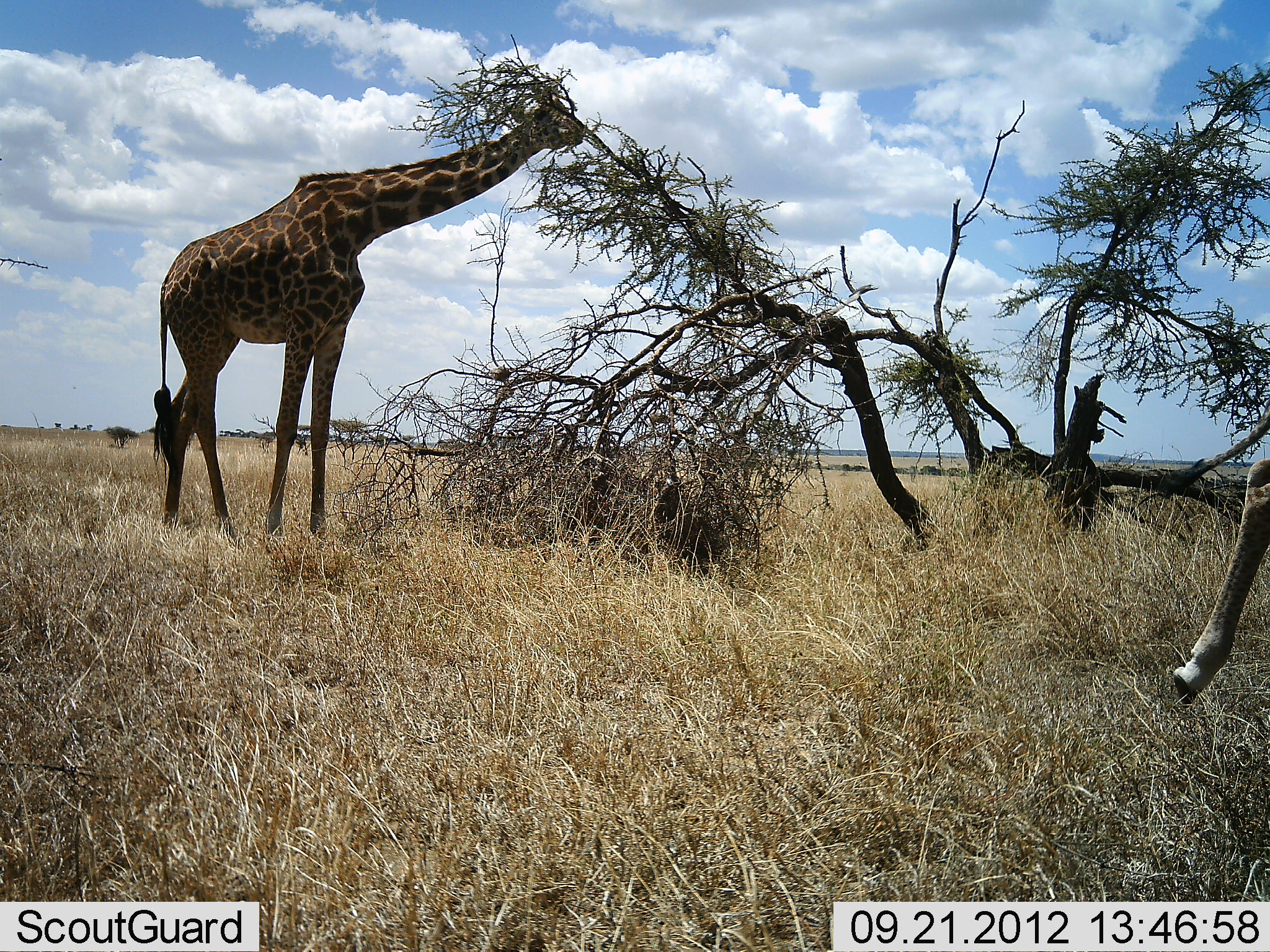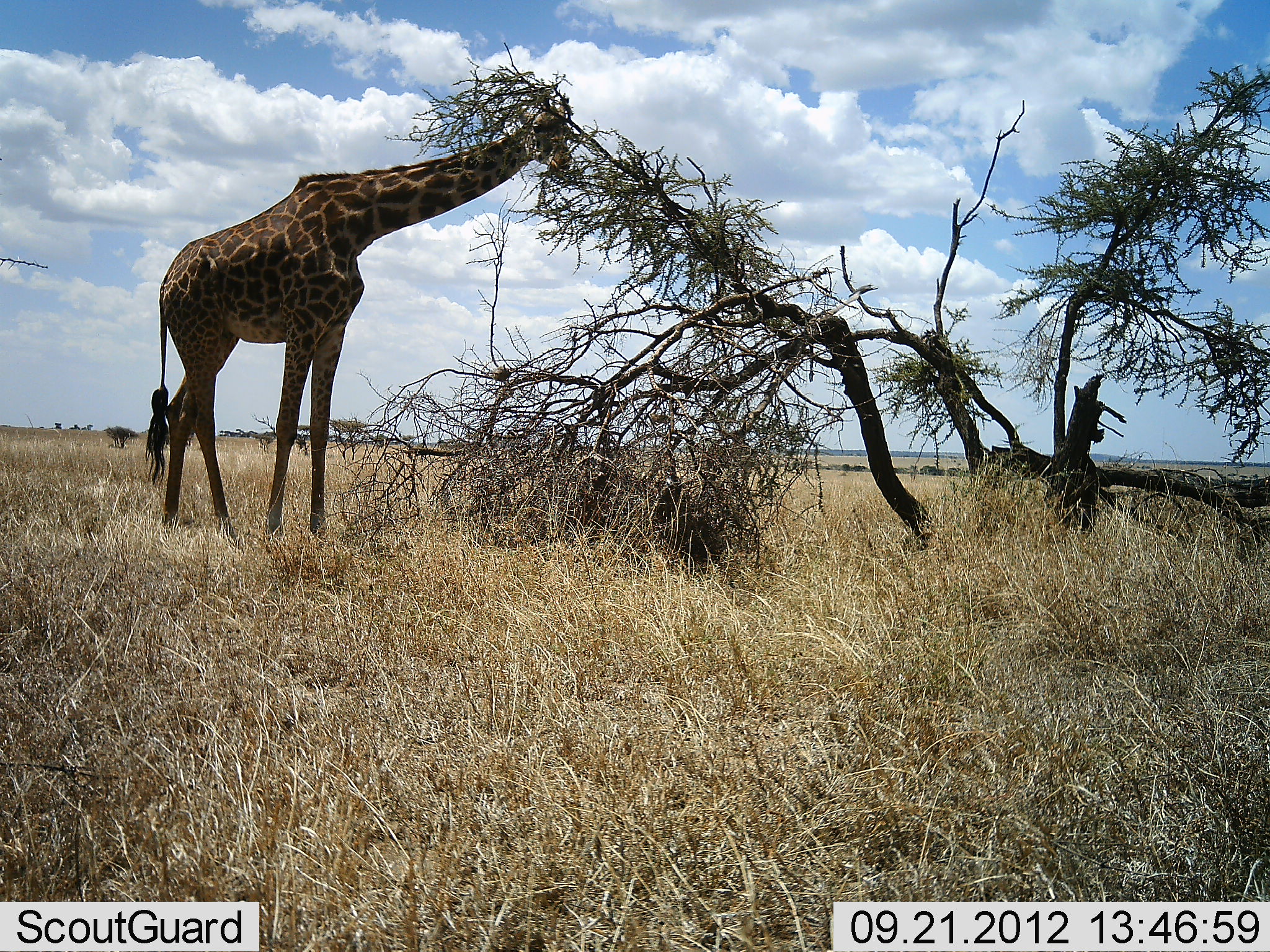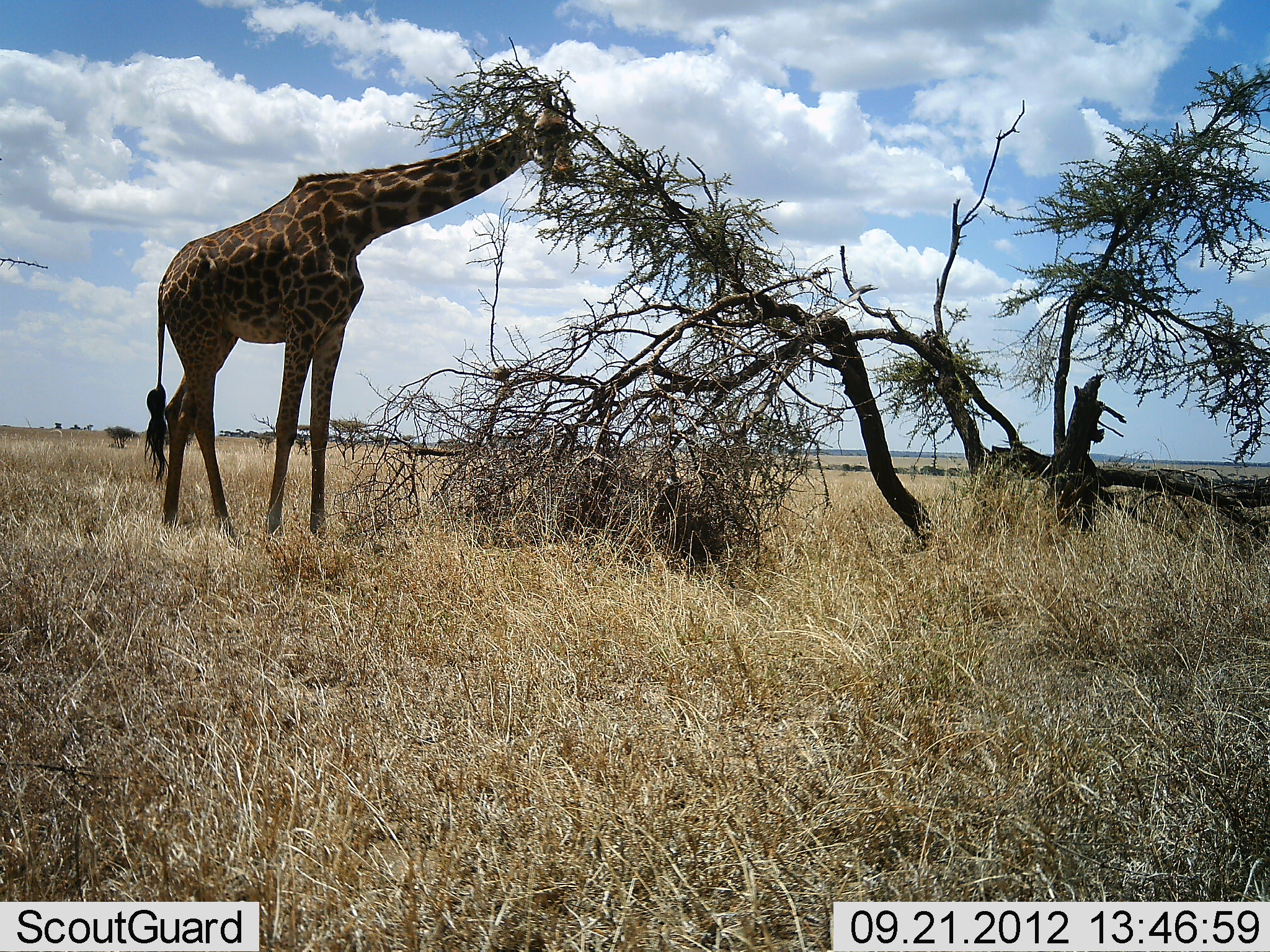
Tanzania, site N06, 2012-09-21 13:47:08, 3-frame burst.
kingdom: Animalia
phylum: Chordata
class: Mammalia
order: Artiodactyla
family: Giraffidae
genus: Giraffa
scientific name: Giraffa camelopardalis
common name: giraffe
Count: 2.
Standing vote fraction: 40%.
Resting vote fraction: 0%.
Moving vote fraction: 70%.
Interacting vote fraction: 0%.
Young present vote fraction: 0%.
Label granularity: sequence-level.